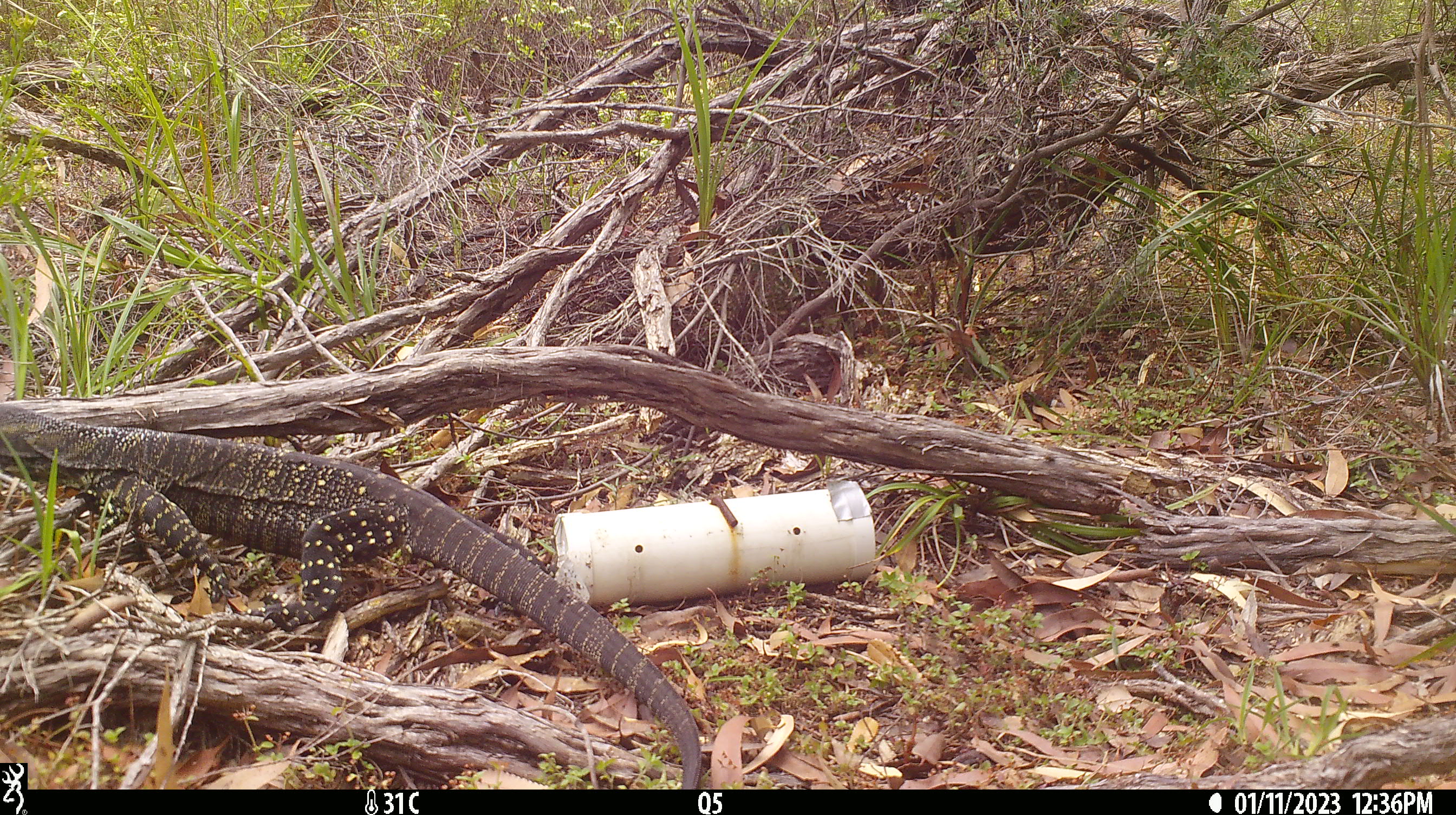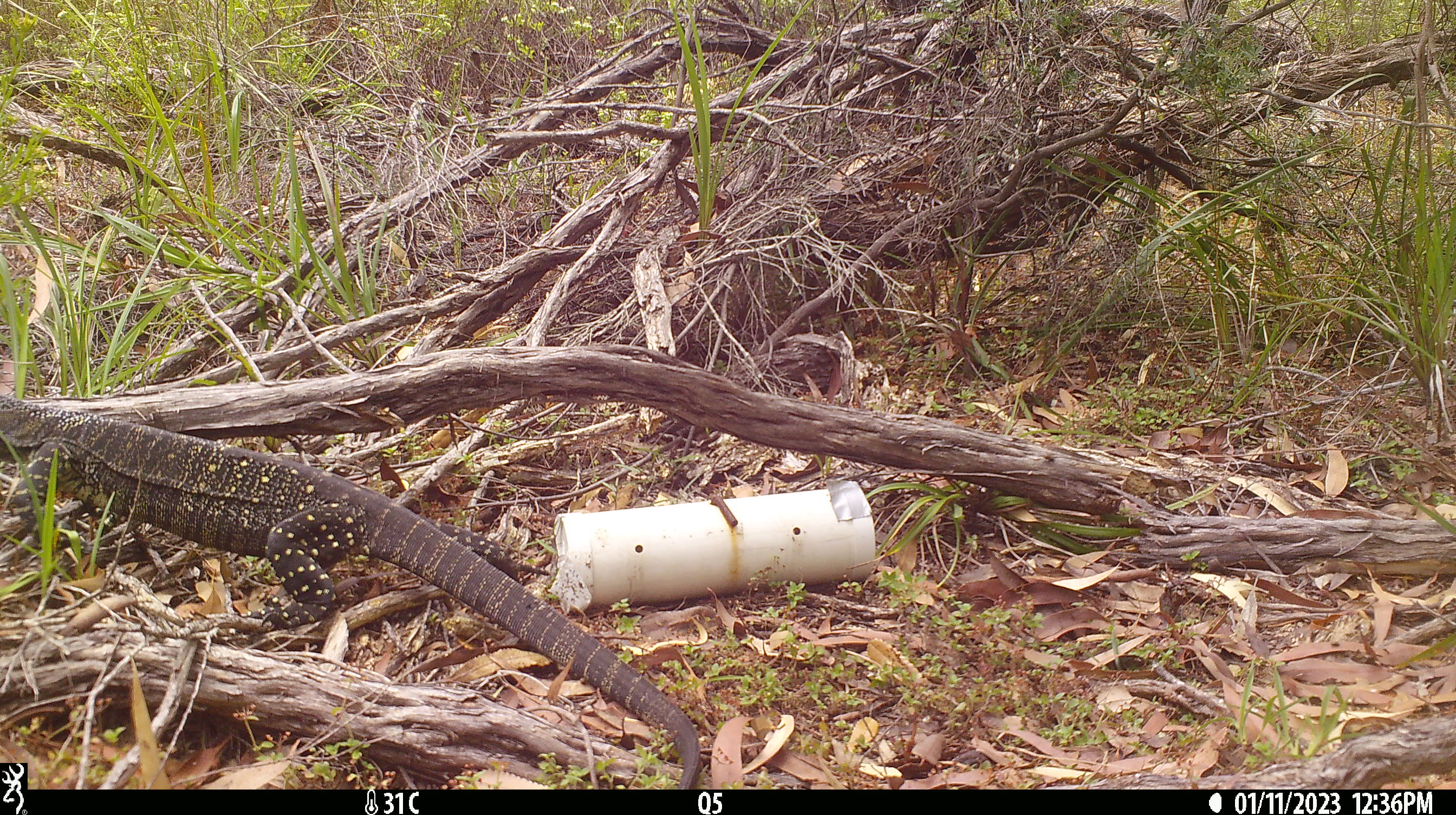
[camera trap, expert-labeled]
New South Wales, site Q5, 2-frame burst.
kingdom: Animalia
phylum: Chordata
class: Reptilia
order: Squamata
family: Varanidae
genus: Varanus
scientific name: Varanus varius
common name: lace monitor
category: goanna